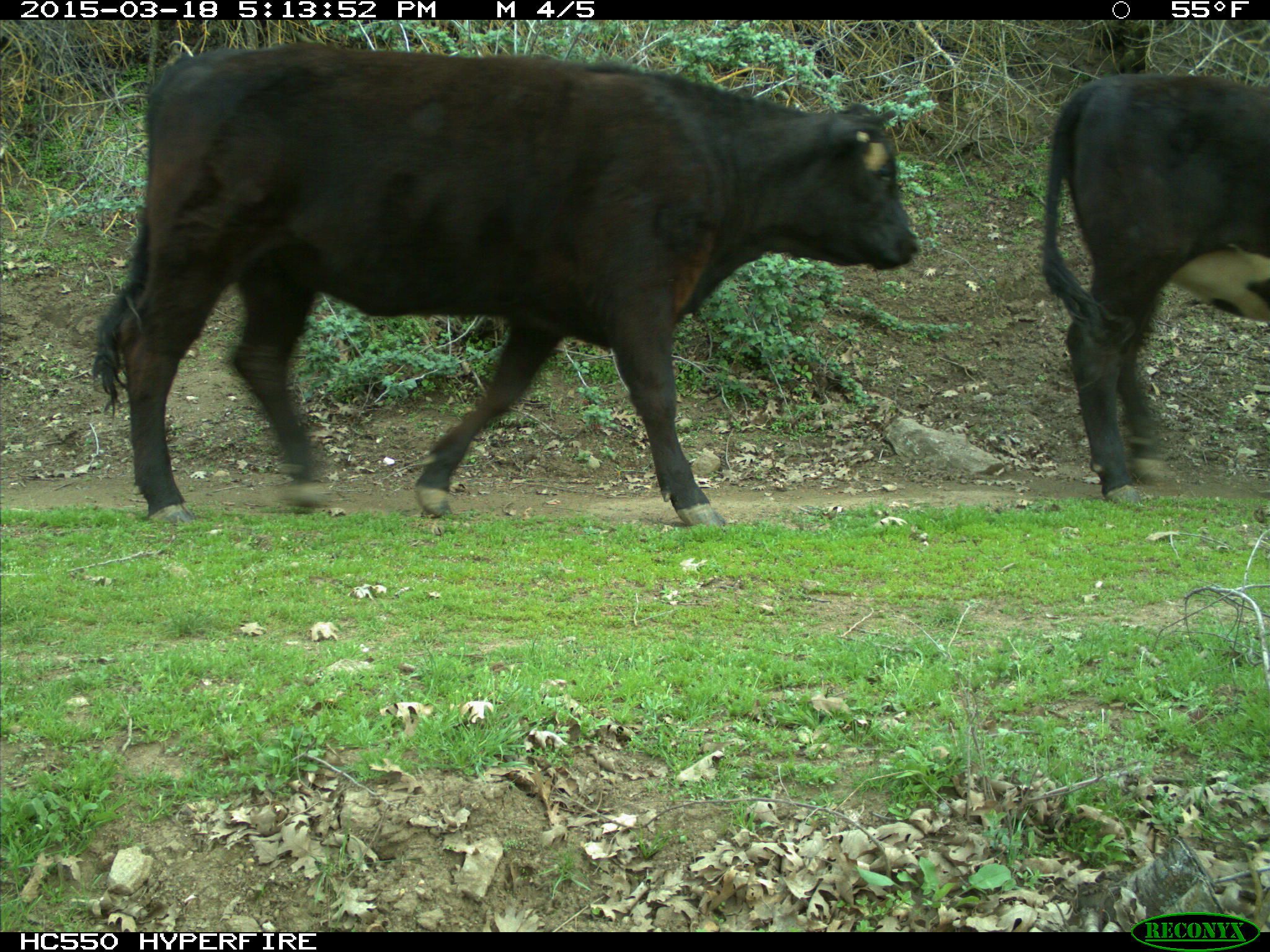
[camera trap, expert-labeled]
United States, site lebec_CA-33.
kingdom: Animalia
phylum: Chordata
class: Mammalia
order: Artiodactyla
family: Bovidae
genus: Bos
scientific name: Bos taurus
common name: domestic cow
Bos taurus (domestic cow).